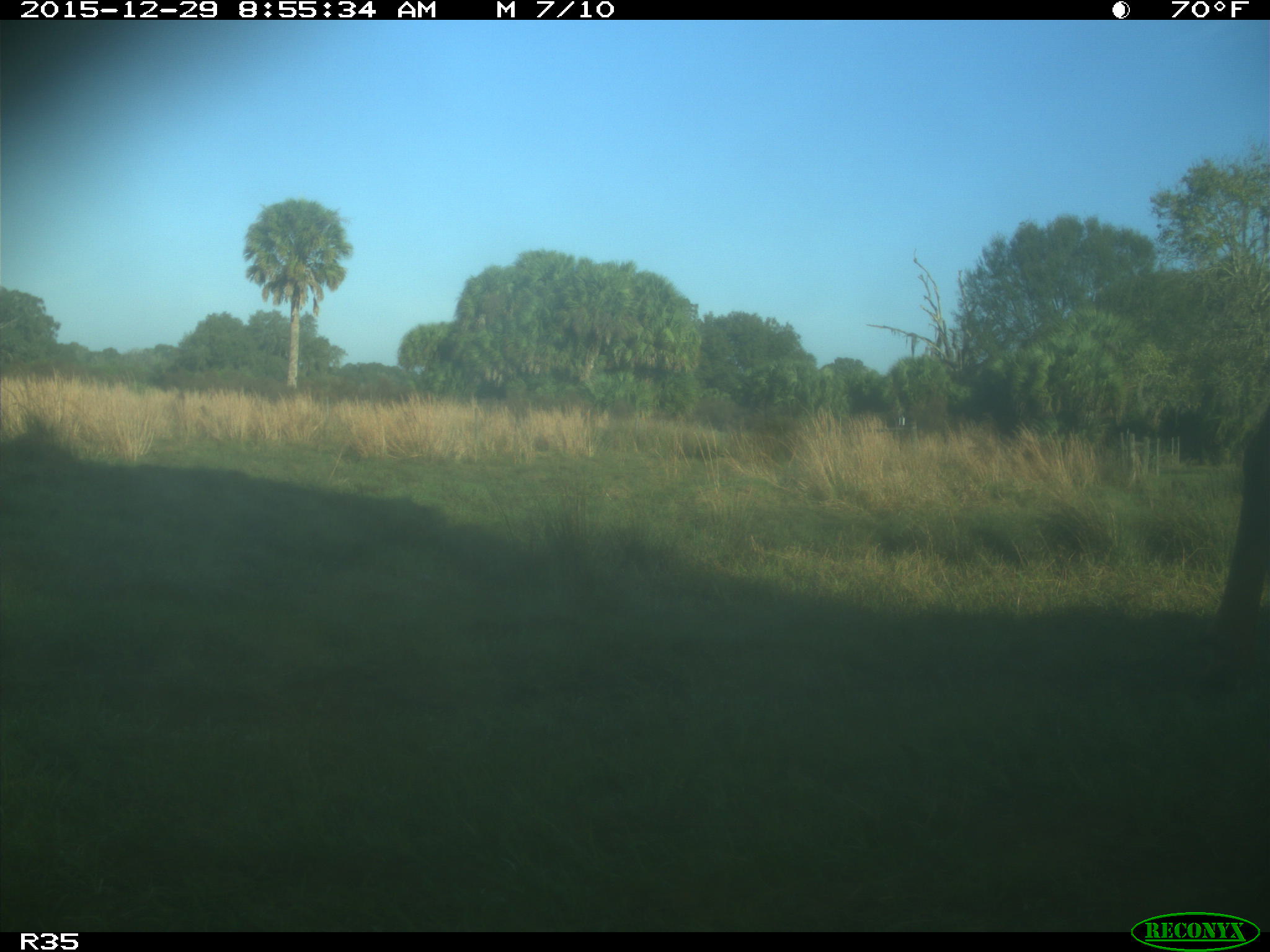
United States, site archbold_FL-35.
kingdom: Animalia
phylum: Chordata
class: Mammalia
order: Artiodactyla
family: Bovidae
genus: Bos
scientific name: Bos taurus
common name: domestic cow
Bos taurus (domestic cow).